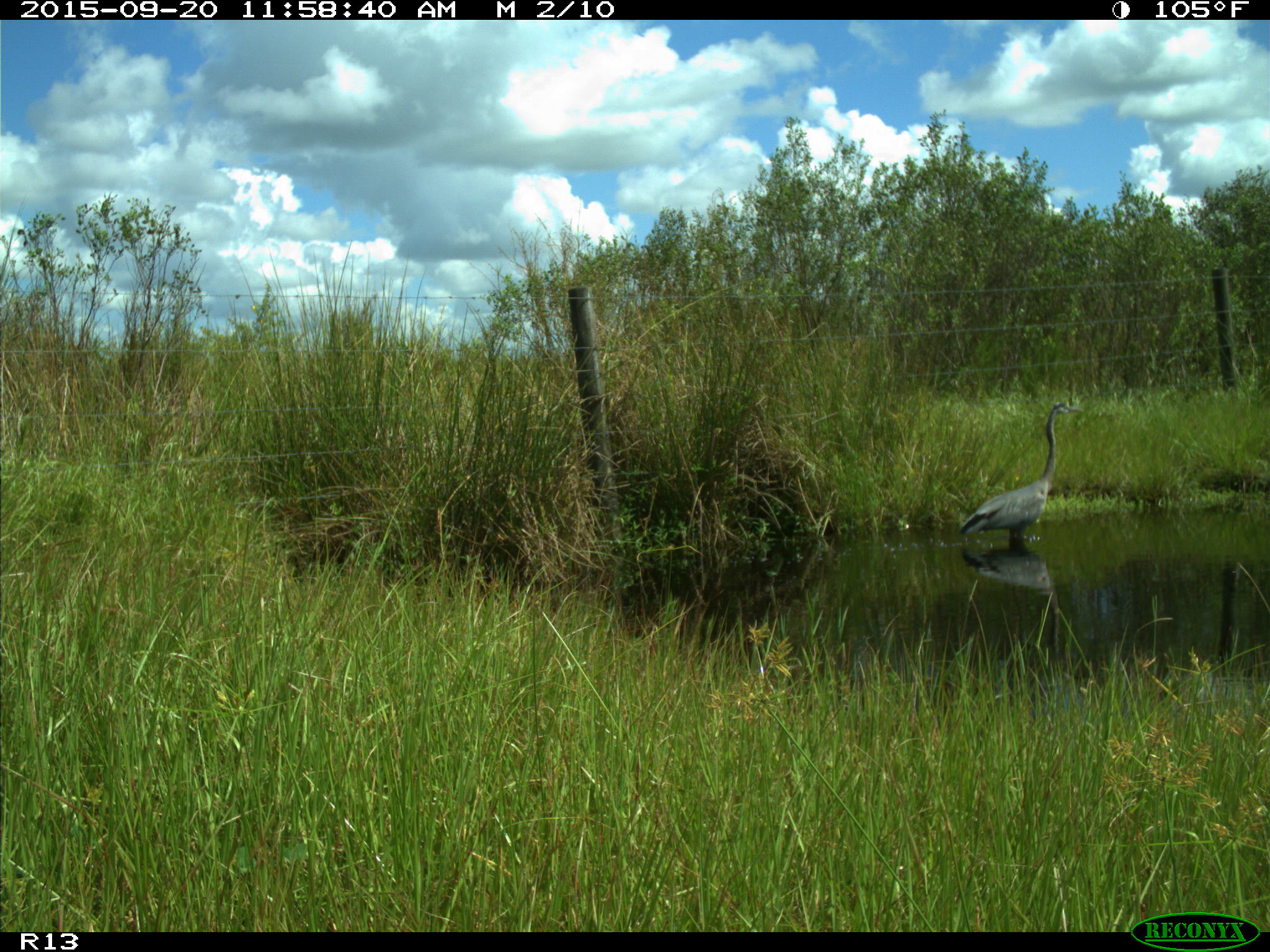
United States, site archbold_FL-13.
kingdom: Animalia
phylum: Chordata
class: Aves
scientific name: Aves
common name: birds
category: unidentified bird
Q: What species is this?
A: Unidentified bird (birds) (Aves).